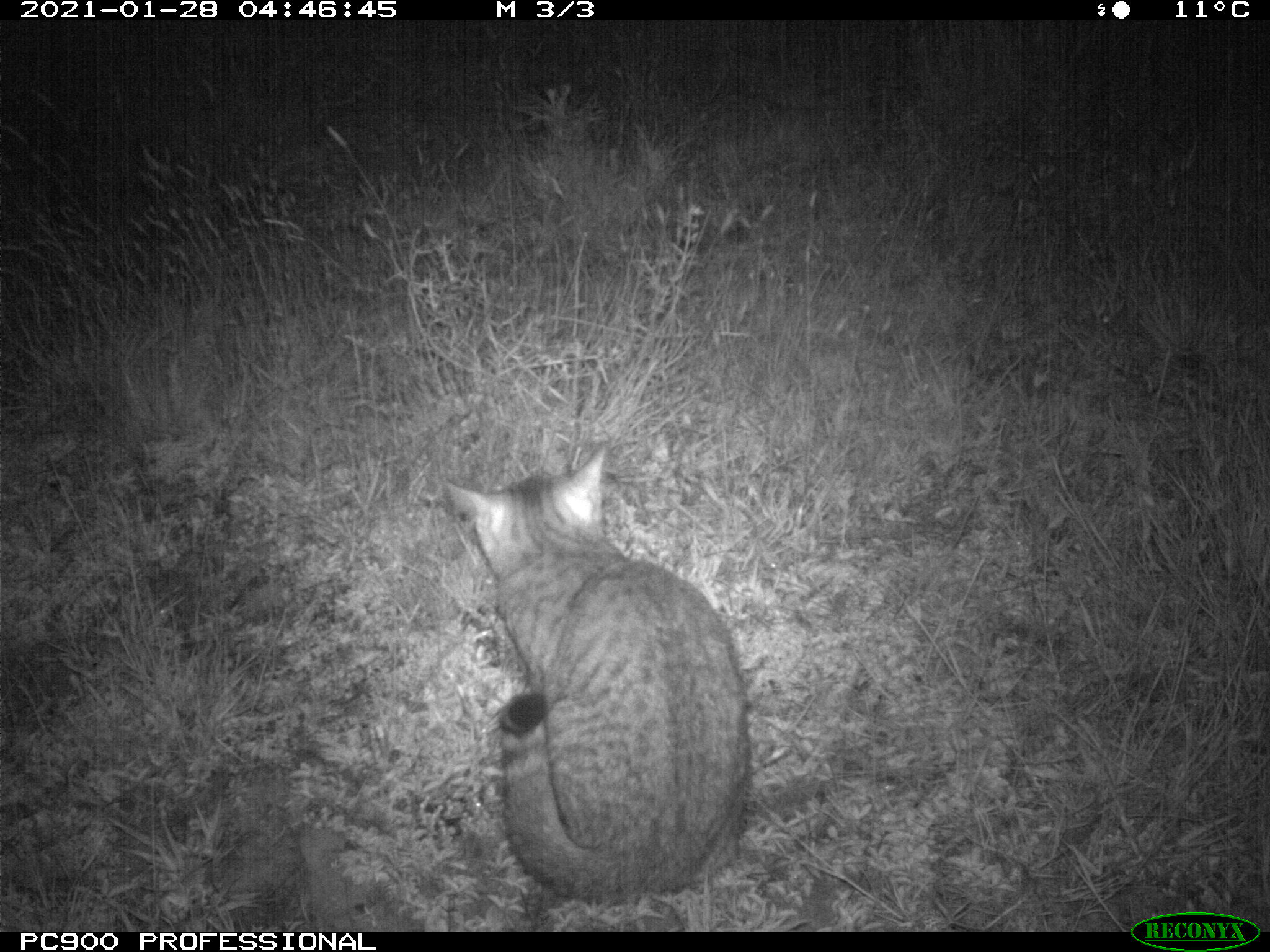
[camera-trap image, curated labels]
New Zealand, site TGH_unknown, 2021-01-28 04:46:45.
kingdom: Animalia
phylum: Chordata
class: Mammalia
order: Carnivora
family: Felidae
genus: Felis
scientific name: Felis catus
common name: domestic cat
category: cat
Cat (domestic cat) (Felis catus).